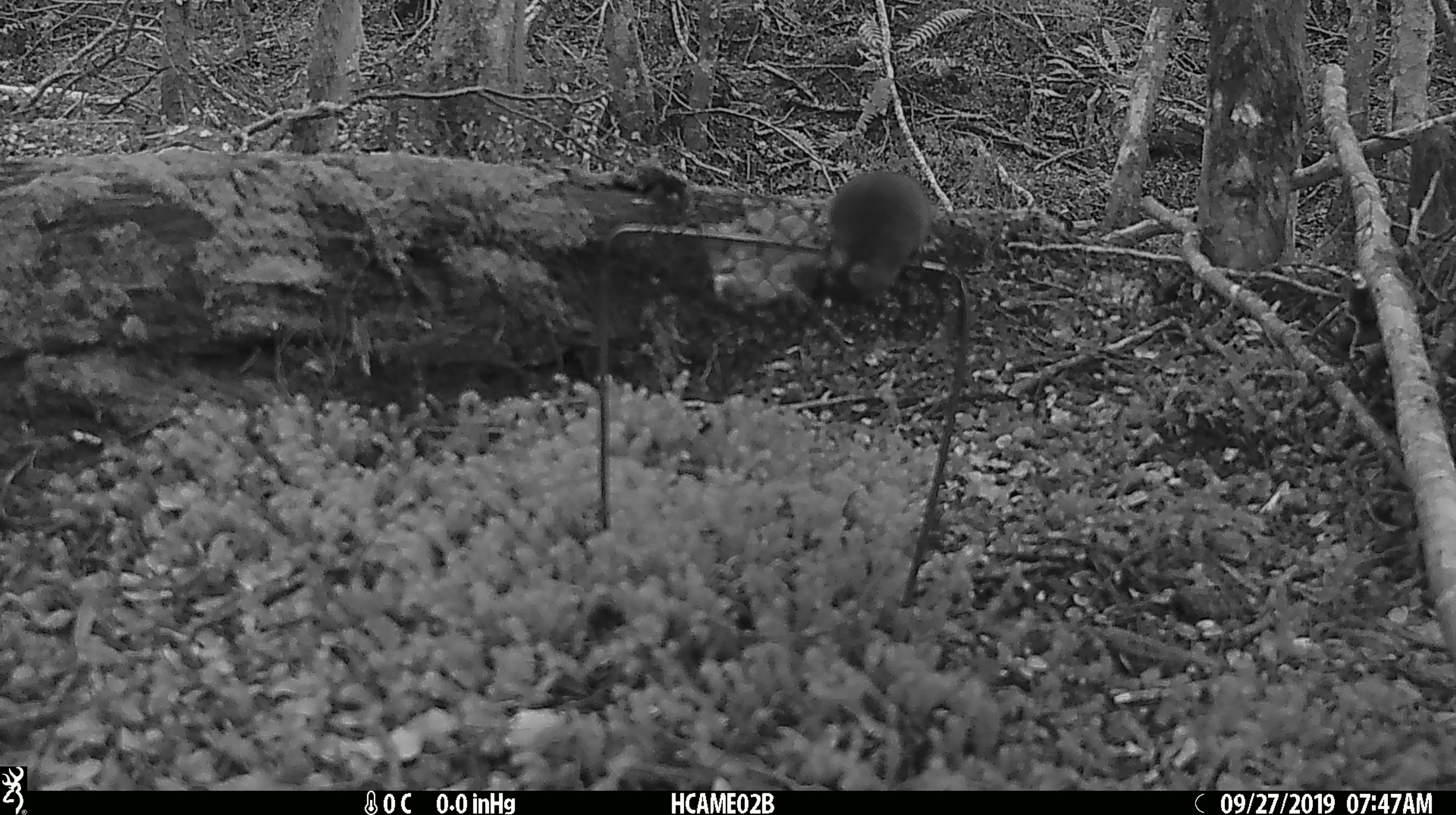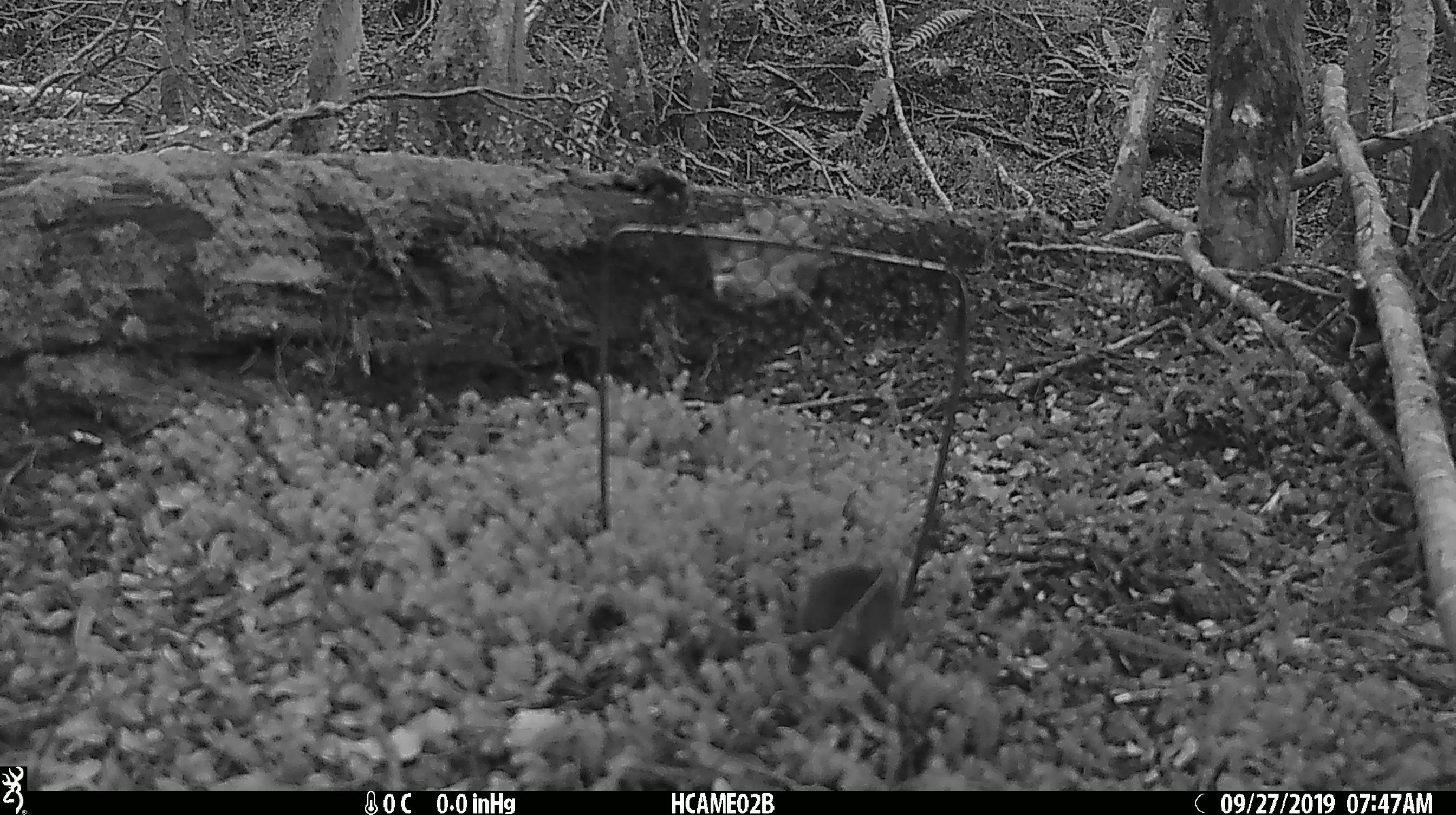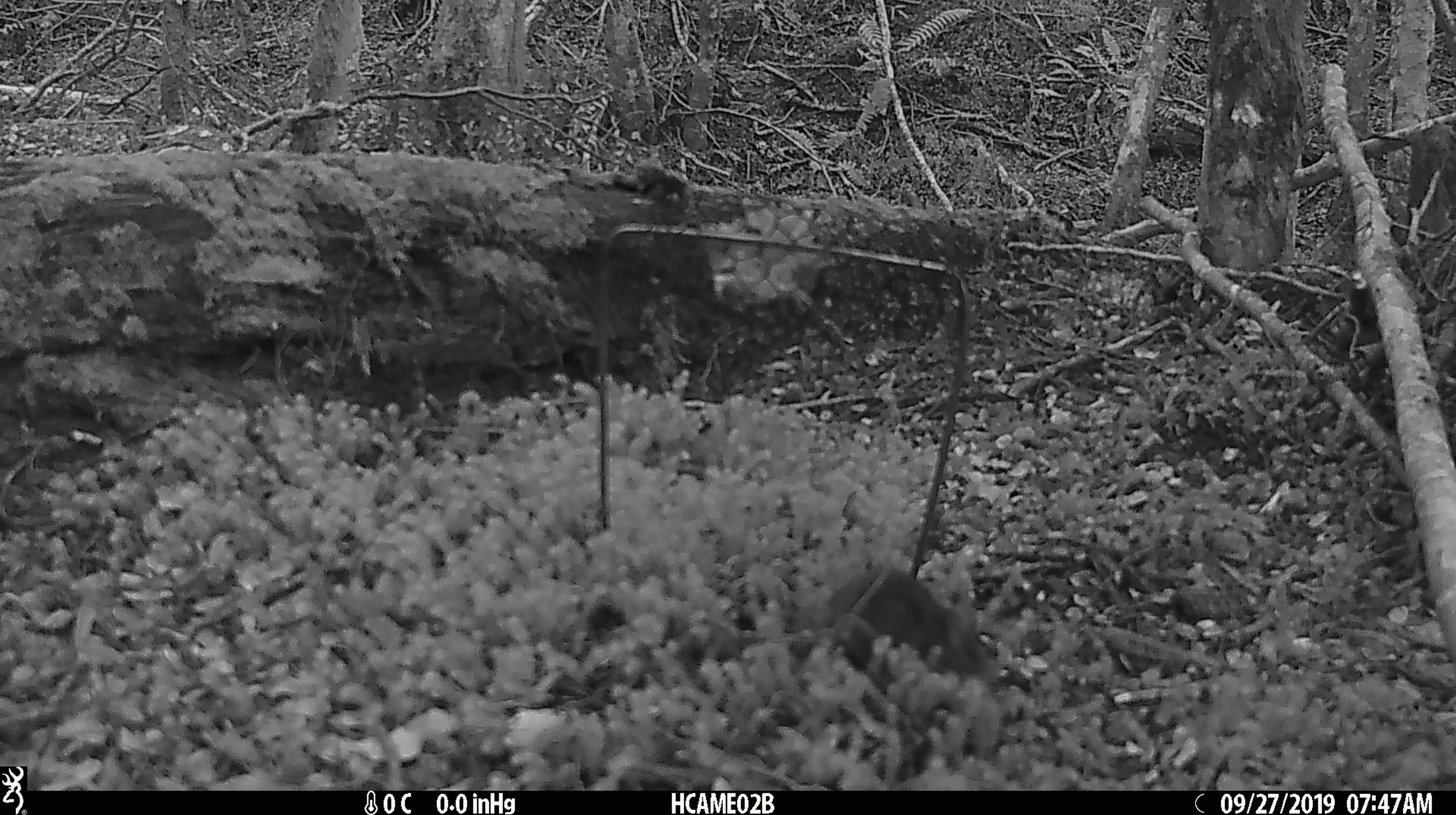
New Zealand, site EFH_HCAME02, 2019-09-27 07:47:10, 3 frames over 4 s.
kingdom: Animalia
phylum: Chordata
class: Mammalia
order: Rodentia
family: Muridae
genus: Mus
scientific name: Mus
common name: mouse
Mouse (Mus).